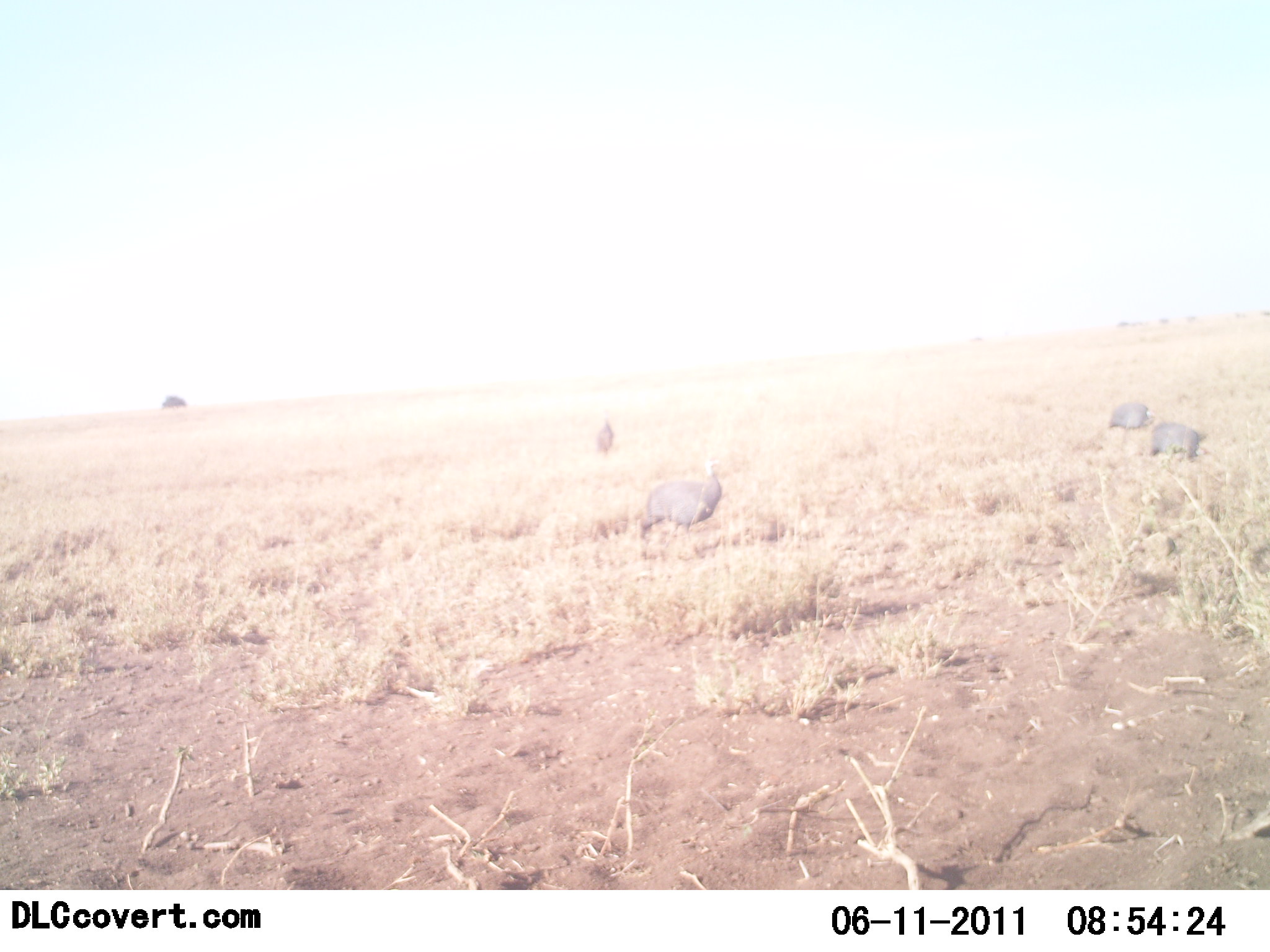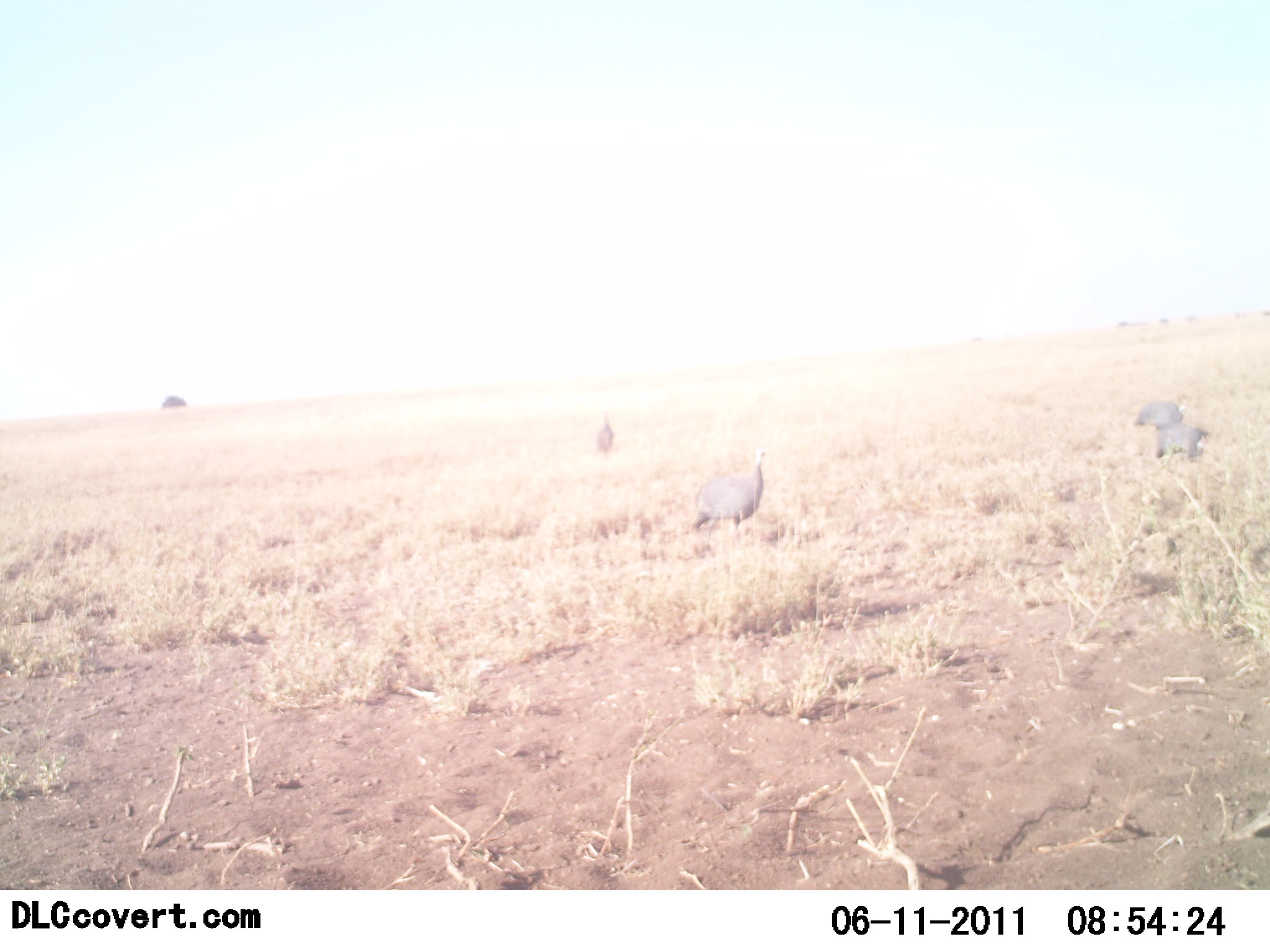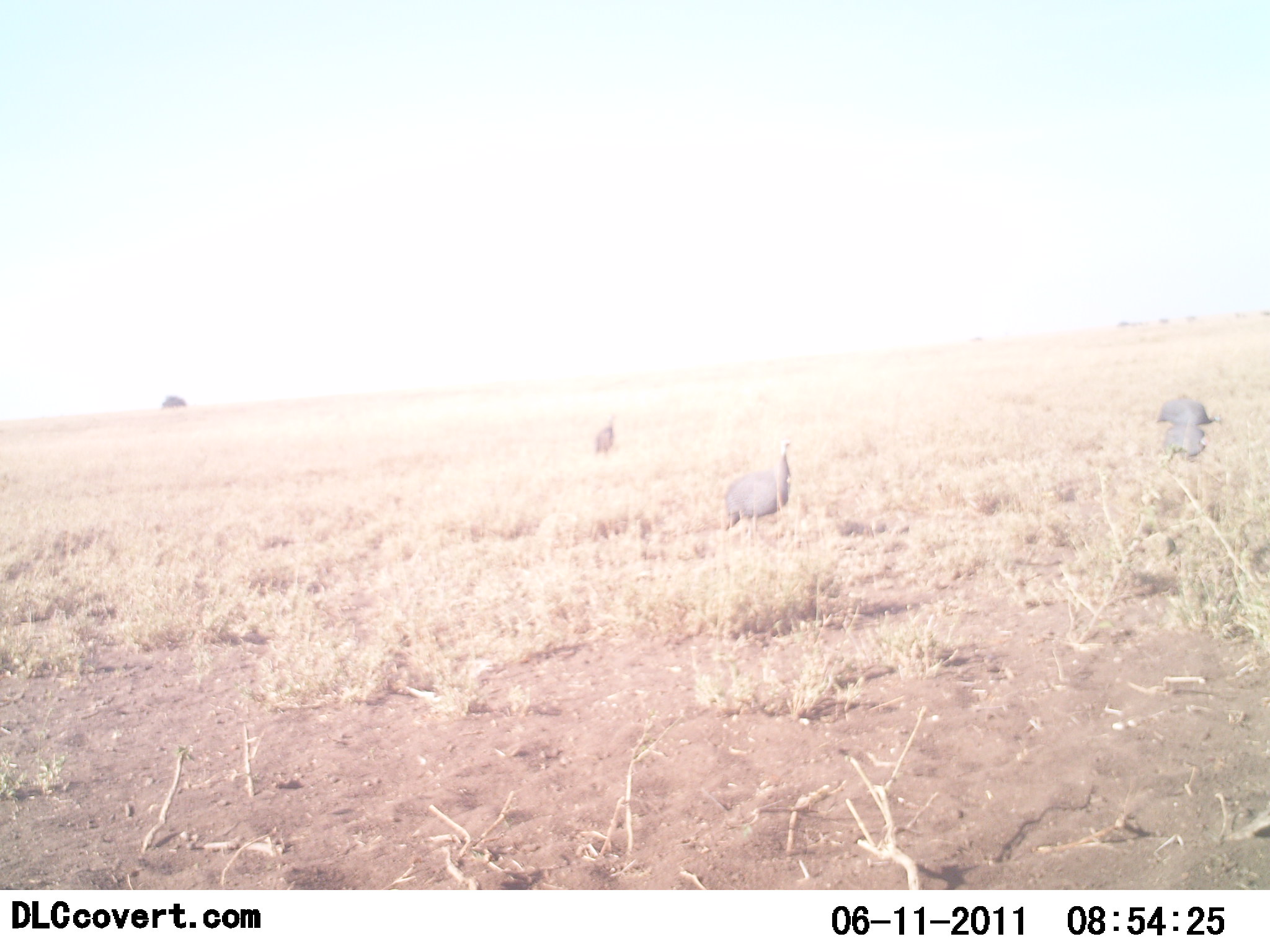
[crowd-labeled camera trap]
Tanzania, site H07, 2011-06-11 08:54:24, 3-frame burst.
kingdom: Animalia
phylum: Chordata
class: Aves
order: Galliformes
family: Numididae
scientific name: Numididae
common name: guinea fowl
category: guineafowl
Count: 4.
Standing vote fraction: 64%.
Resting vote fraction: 0%.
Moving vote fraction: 55%.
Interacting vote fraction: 0%.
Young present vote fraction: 0%.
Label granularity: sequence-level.